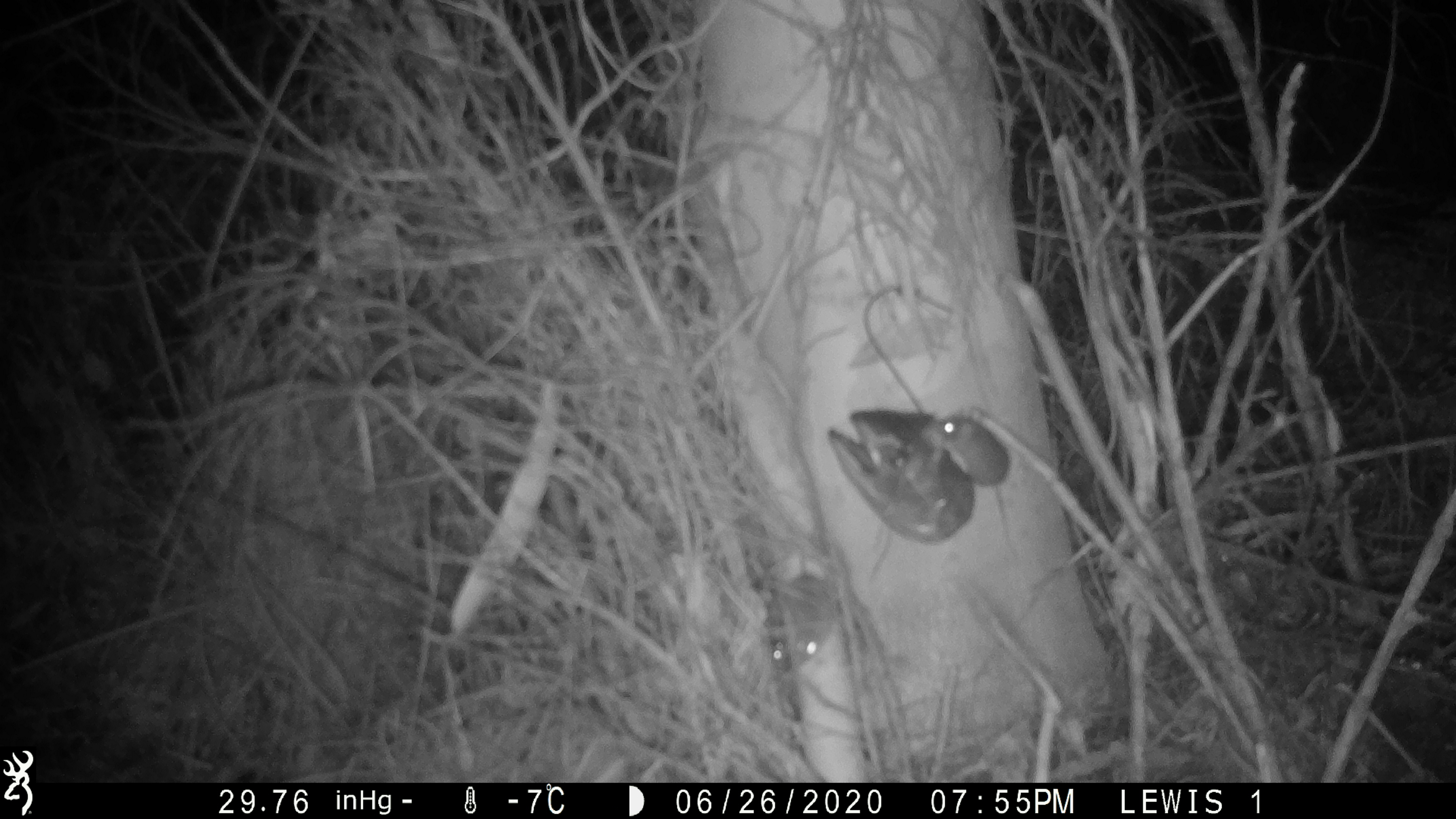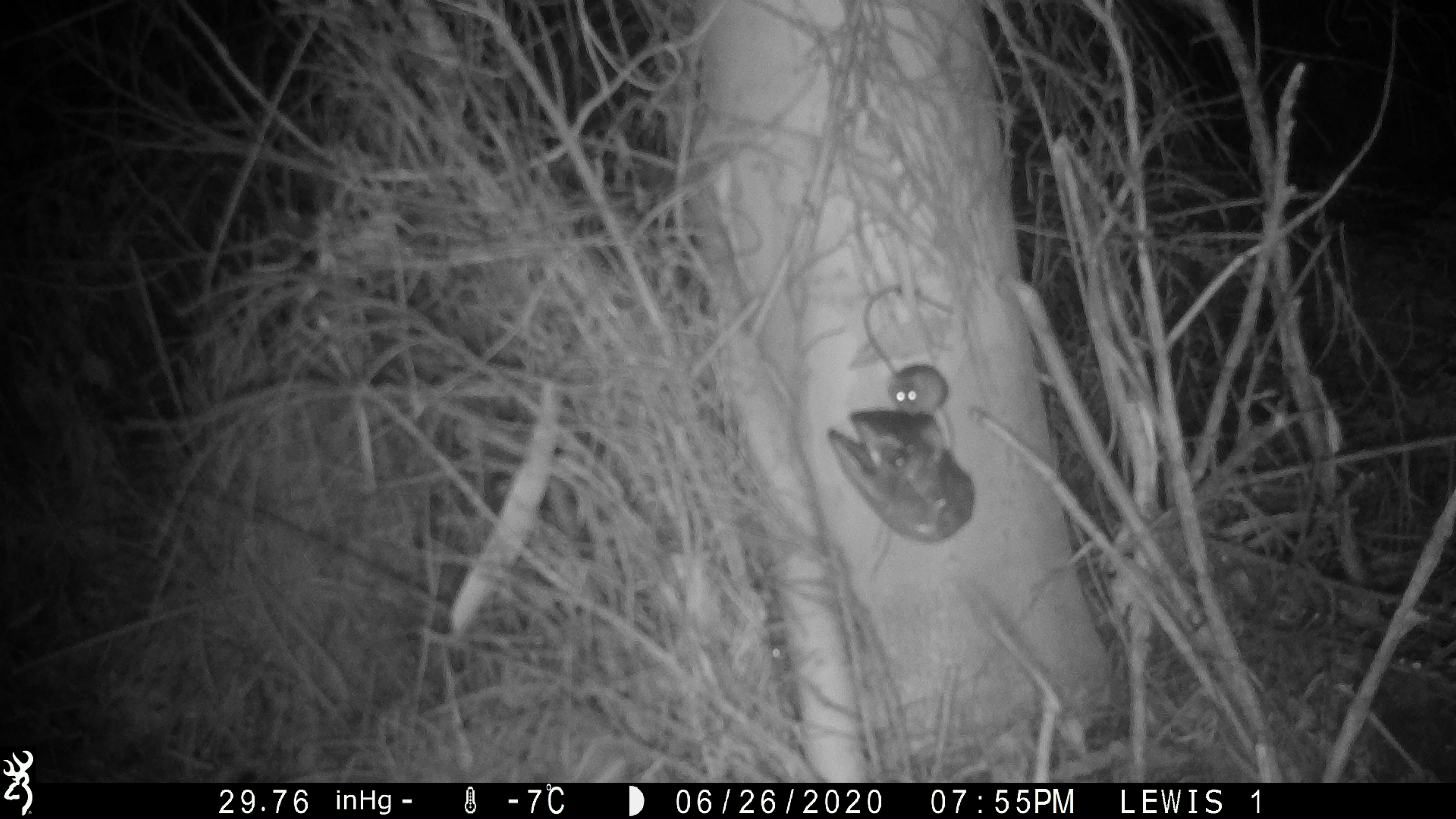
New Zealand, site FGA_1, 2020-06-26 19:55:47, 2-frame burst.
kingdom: Animalia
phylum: Chordata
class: Mammalia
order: Rodentia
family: Muridae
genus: Mus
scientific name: Mus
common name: mouse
Mouse (Mus).